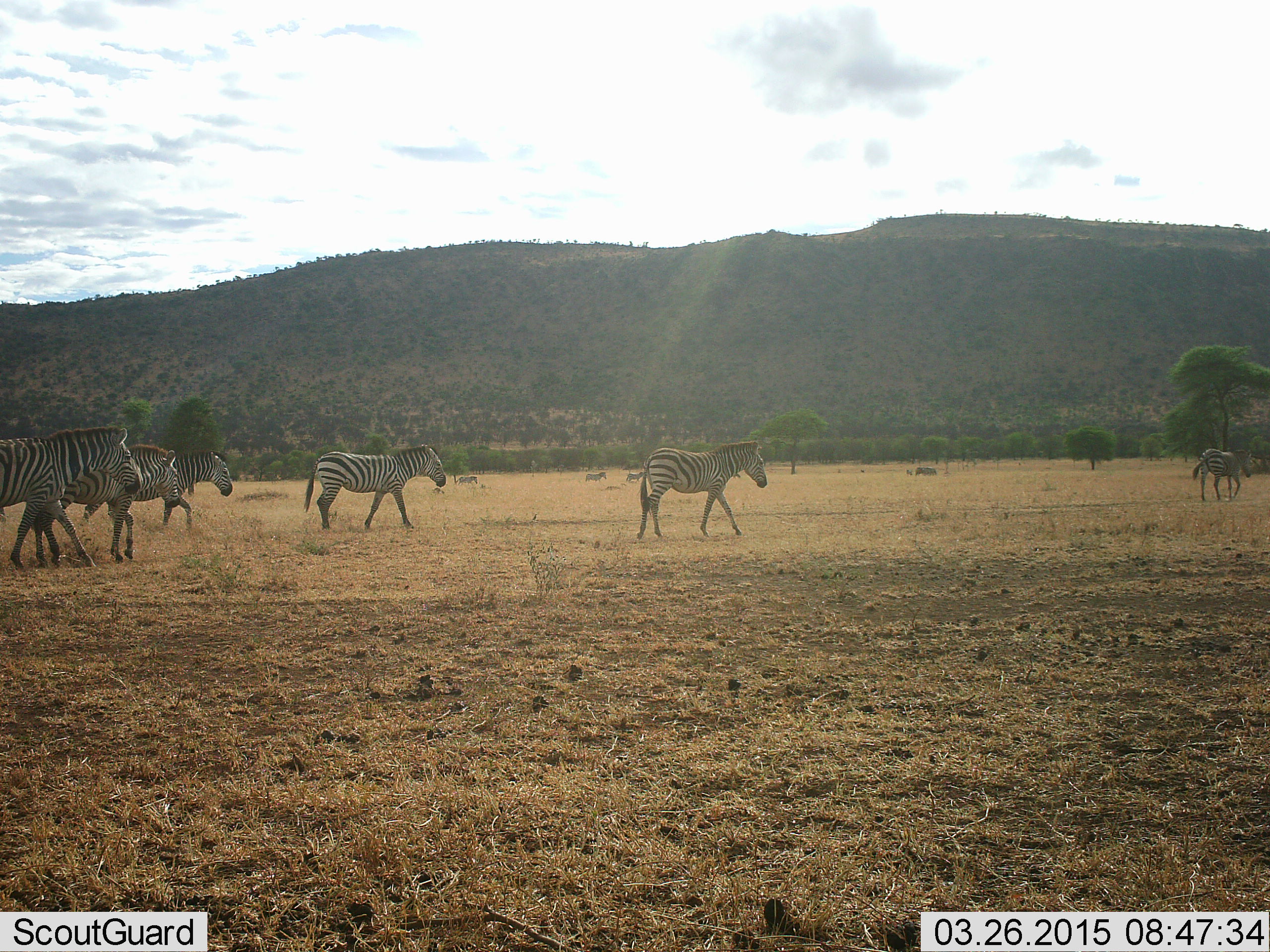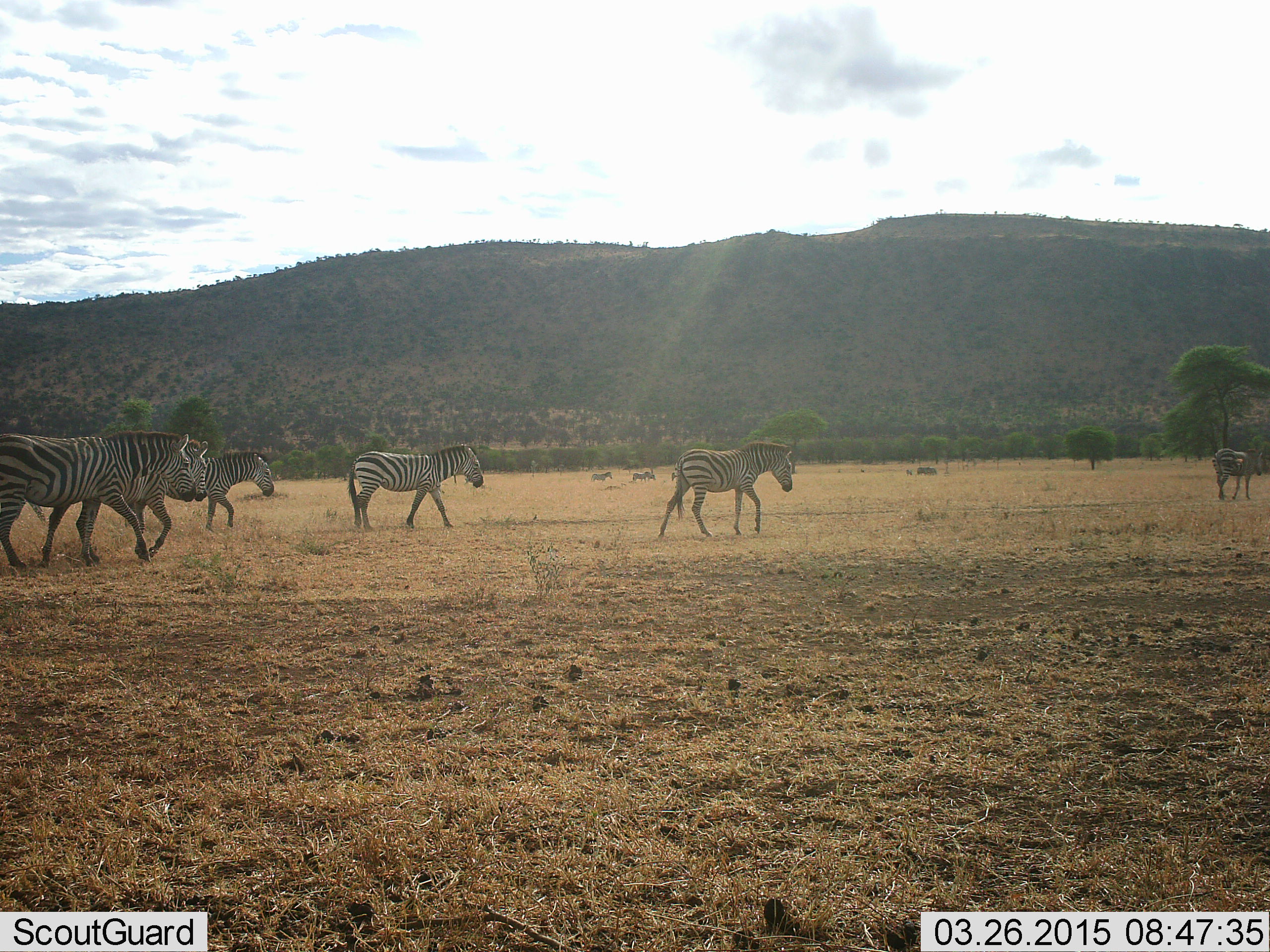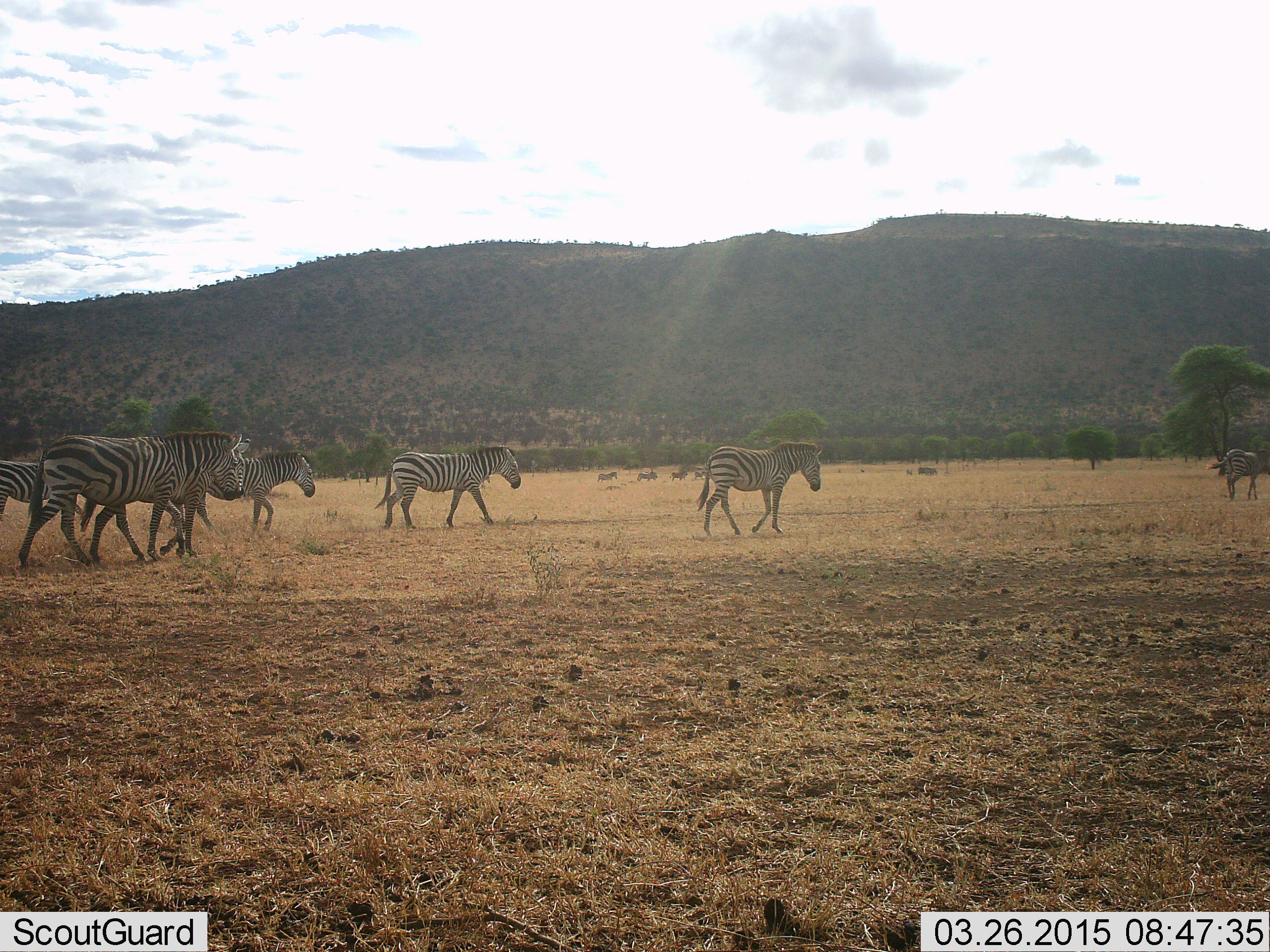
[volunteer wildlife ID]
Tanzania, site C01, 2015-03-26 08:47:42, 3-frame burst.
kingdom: Animalia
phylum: Chordata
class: Mammalia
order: Perissodactyla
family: Equidae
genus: Equus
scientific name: Equus quagga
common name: plains zebra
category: zebra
Zebra (plains zebra) (Equus quagga), count 9. Behavior (volunteer vote fractions): standing 20%, resting 0%, moving 100%, interacting 0%. Young present (vote fraction): 10%. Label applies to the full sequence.